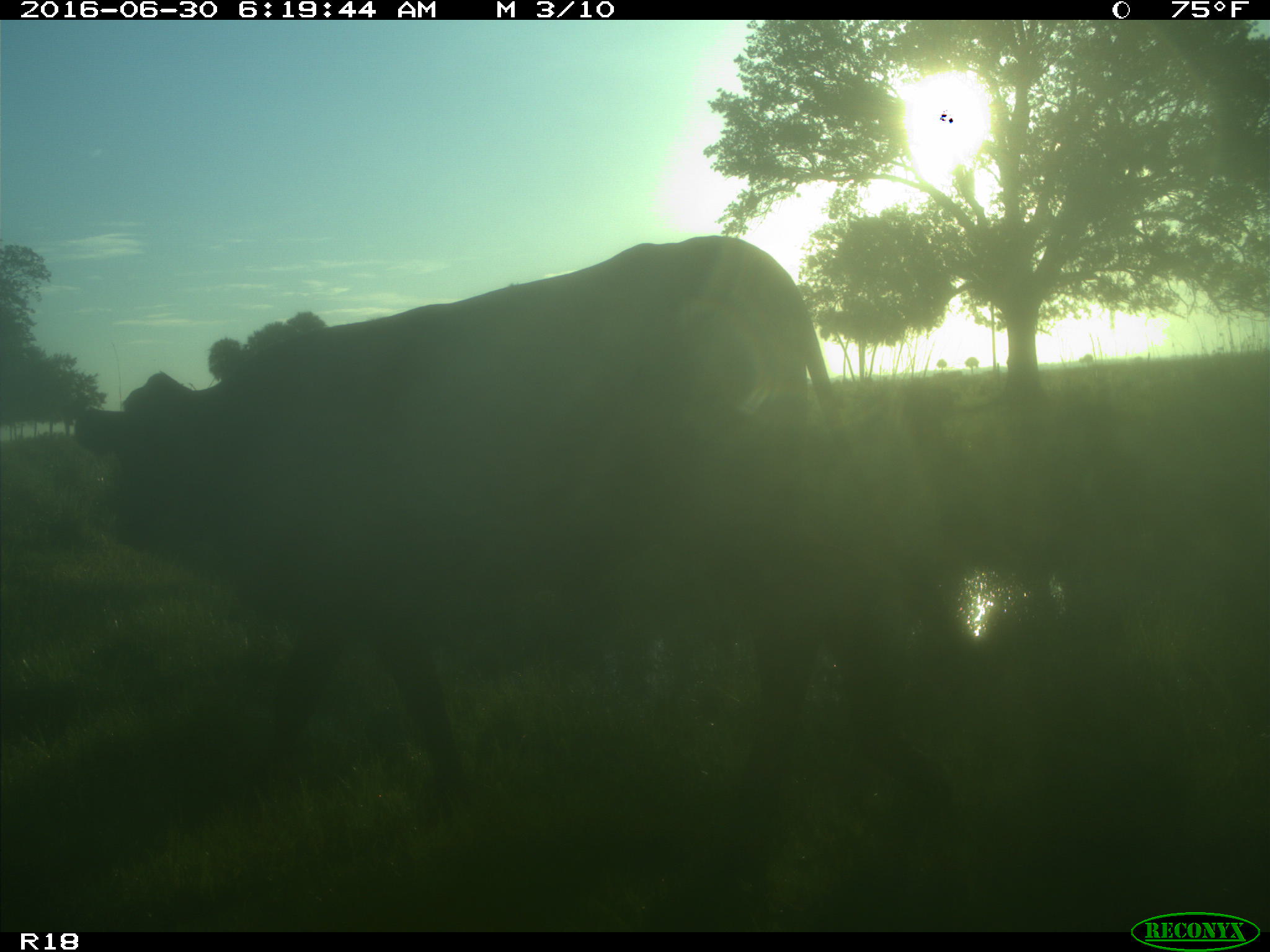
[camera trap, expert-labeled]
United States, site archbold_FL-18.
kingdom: Animalia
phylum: Chordata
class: Mammalia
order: Artiodactyla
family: Bovidae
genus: Bos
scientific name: Bos taurus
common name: domestic cow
Bos taurus (domestic cow).